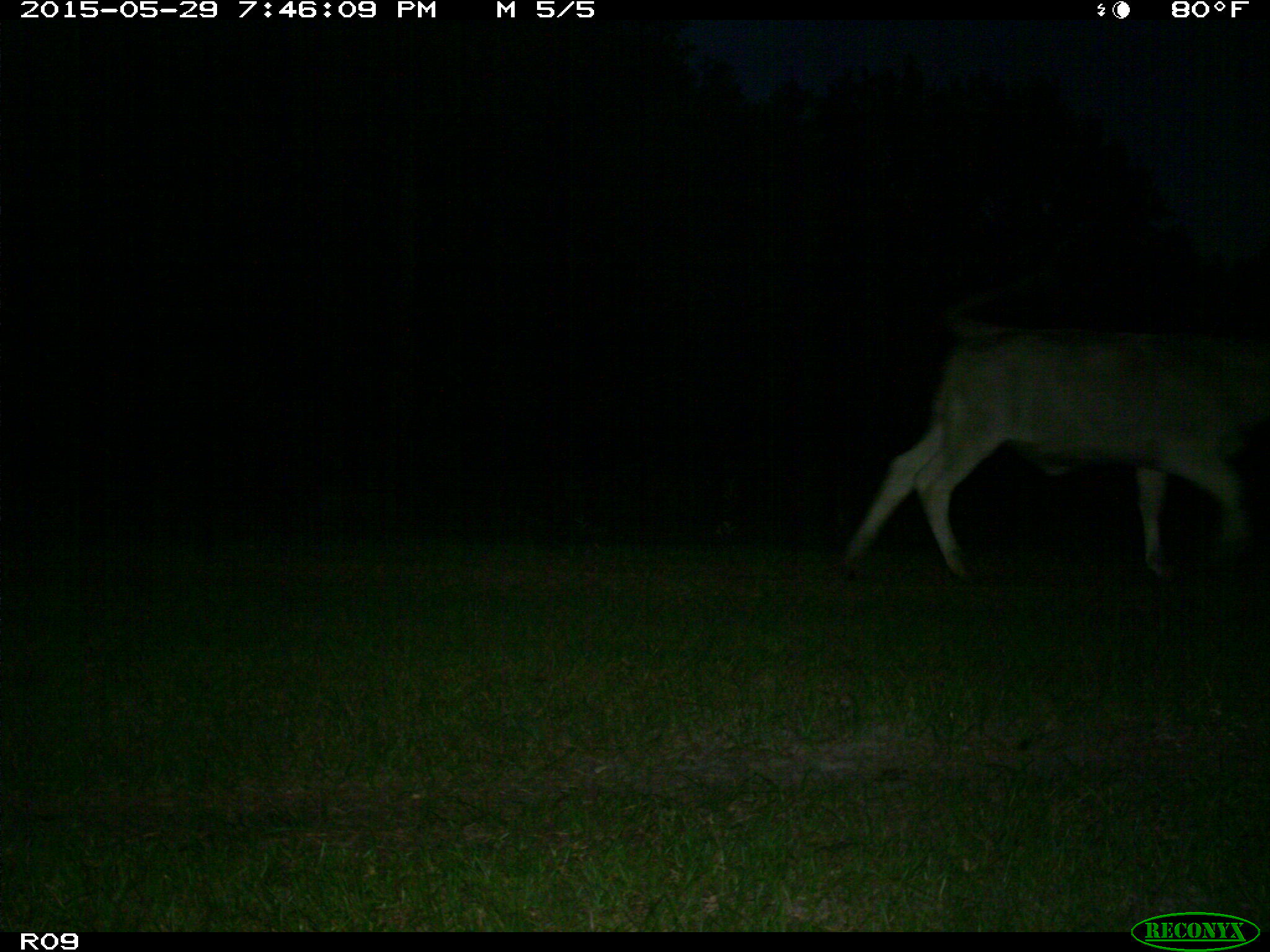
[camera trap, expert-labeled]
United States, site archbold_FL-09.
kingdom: Animalia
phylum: Chordata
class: Mammalia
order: Artiodactyla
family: Bovidae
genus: Bos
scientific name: Bos taurus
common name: domestic cow